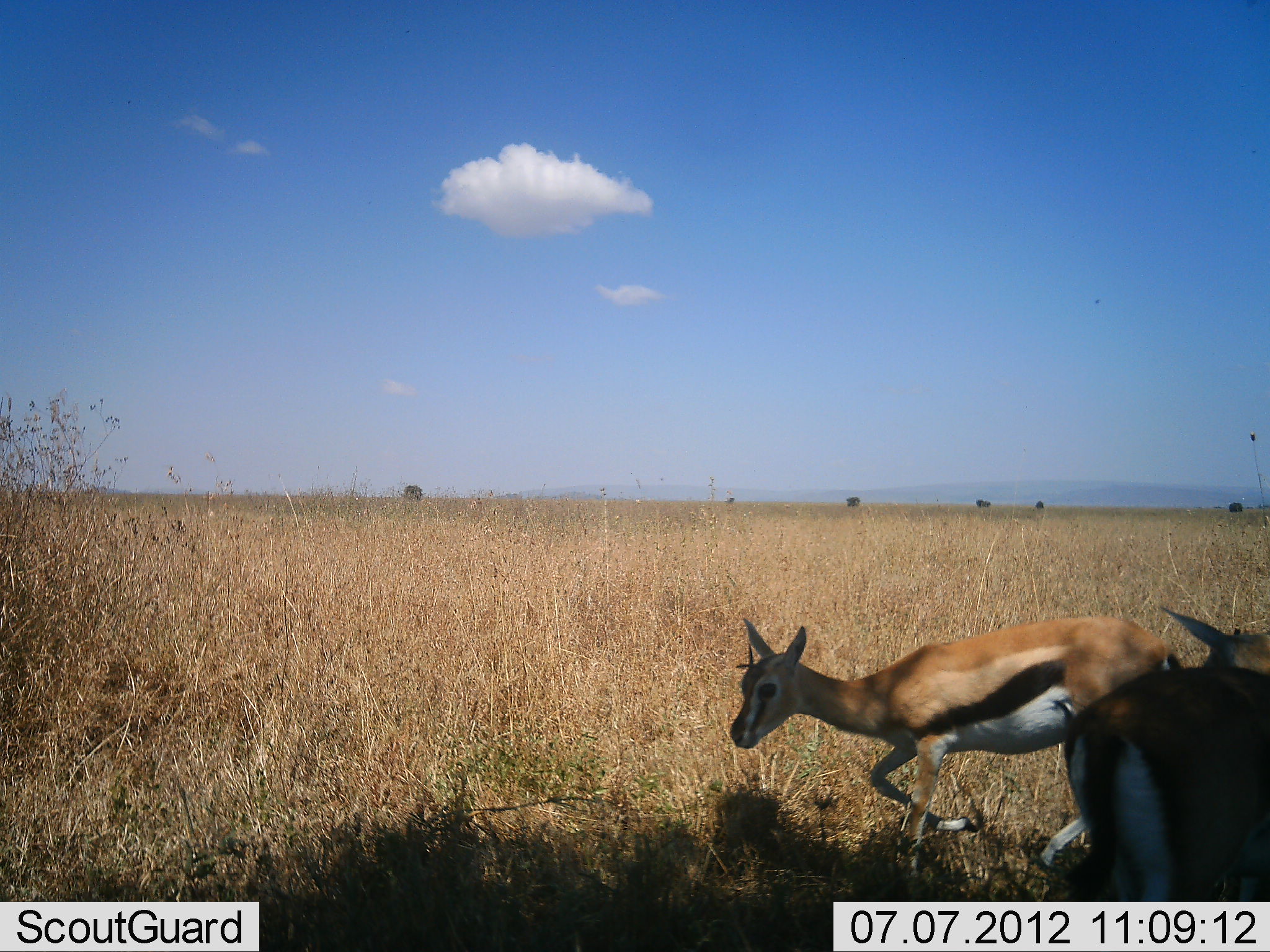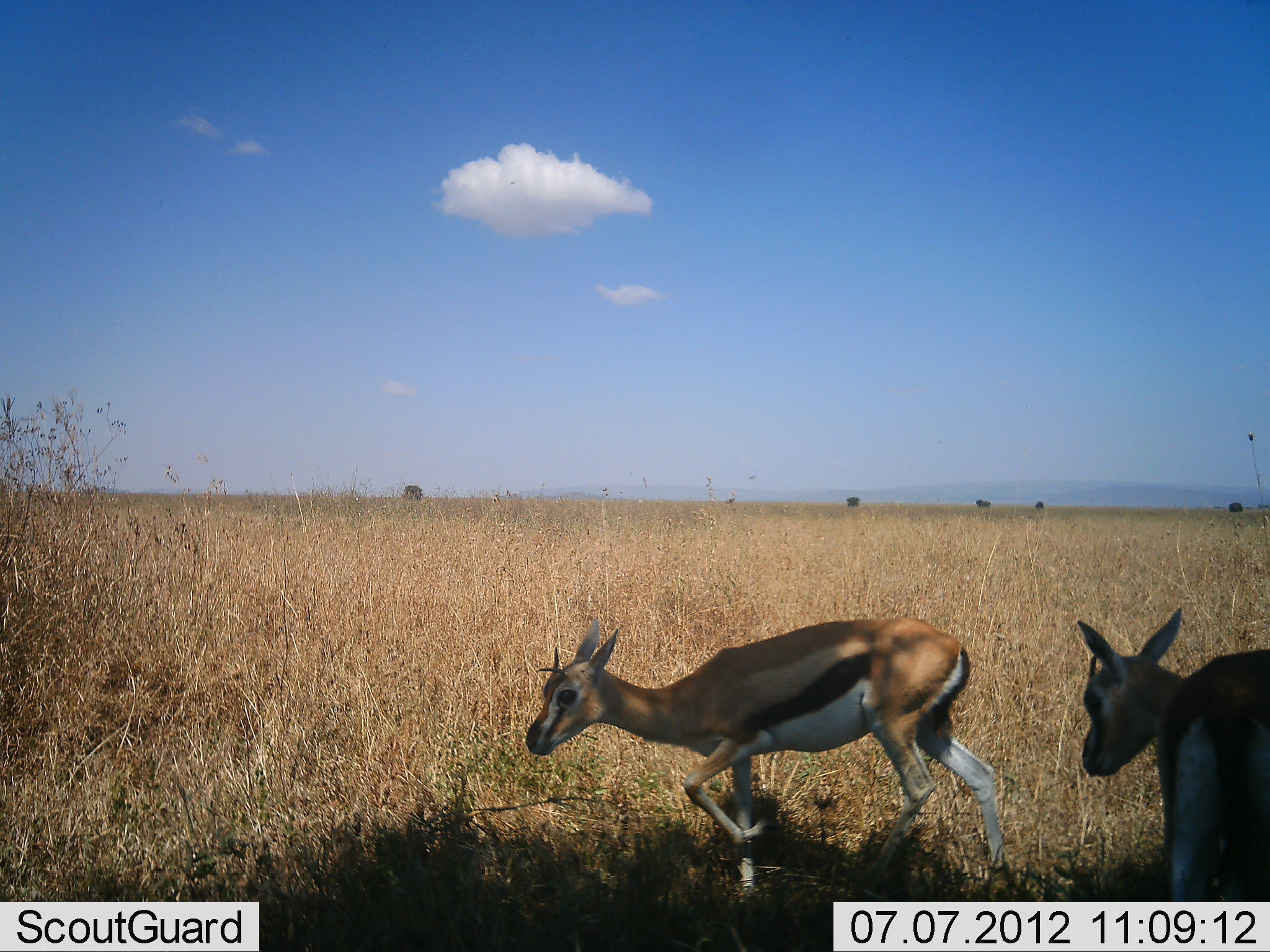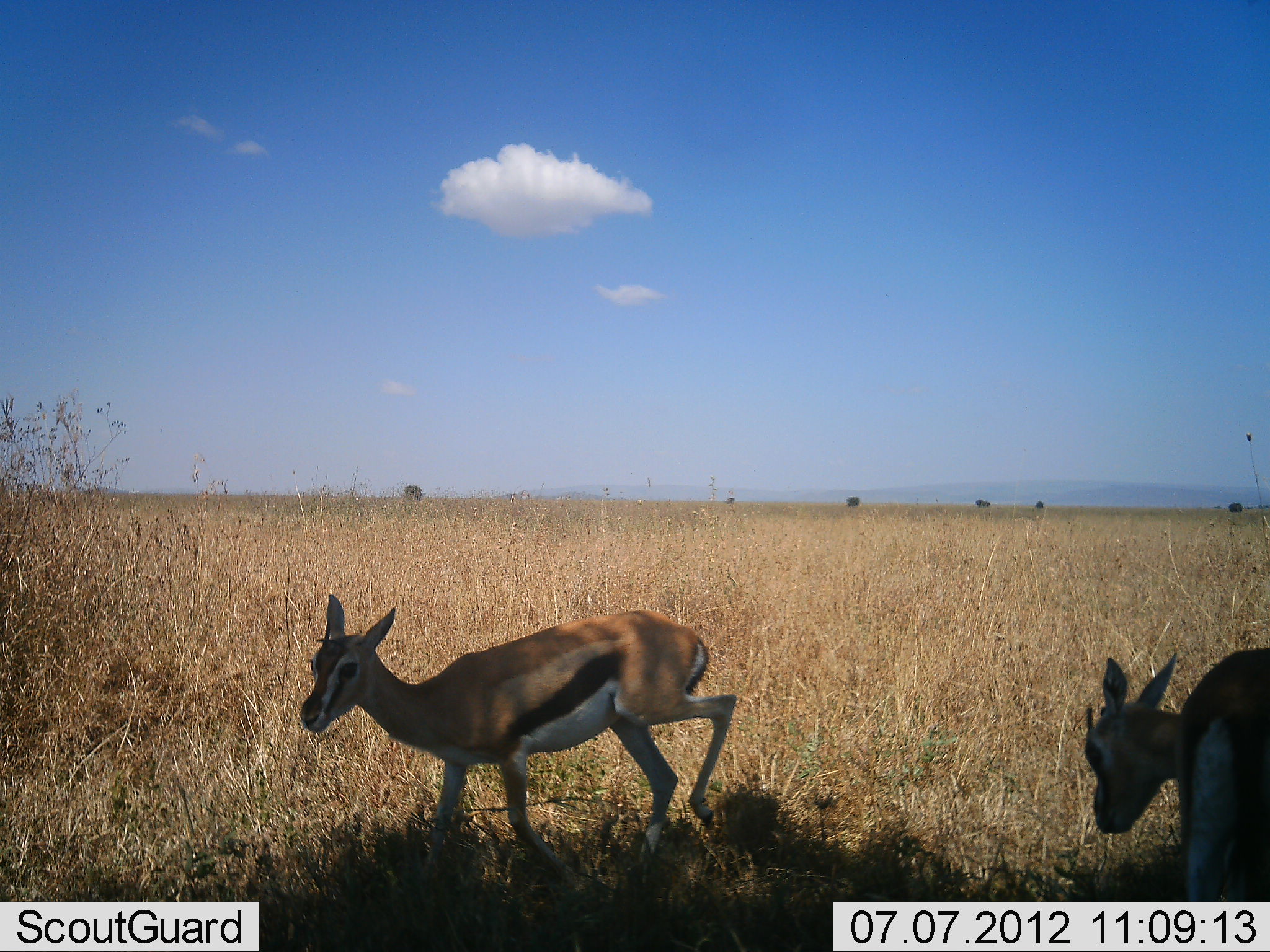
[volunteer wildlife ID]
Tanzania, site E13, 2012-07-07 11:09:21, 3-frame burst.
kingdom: Animalia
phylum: Chordata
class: Mammalia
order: Artiodactyla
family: Bovidae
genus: Eudorcas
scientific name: Eudorcas thomsonii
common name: thomson's gazelle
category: gazellethomsons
Gazellethomsons (thomson's gazelle) (Eudorcas thomsonii), count 2. Behavior (volunteer vote fractions): standing 50%, resting 0%, moving 100%, interacting 10%. Young present (vote fraction): 10%. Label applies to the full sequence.